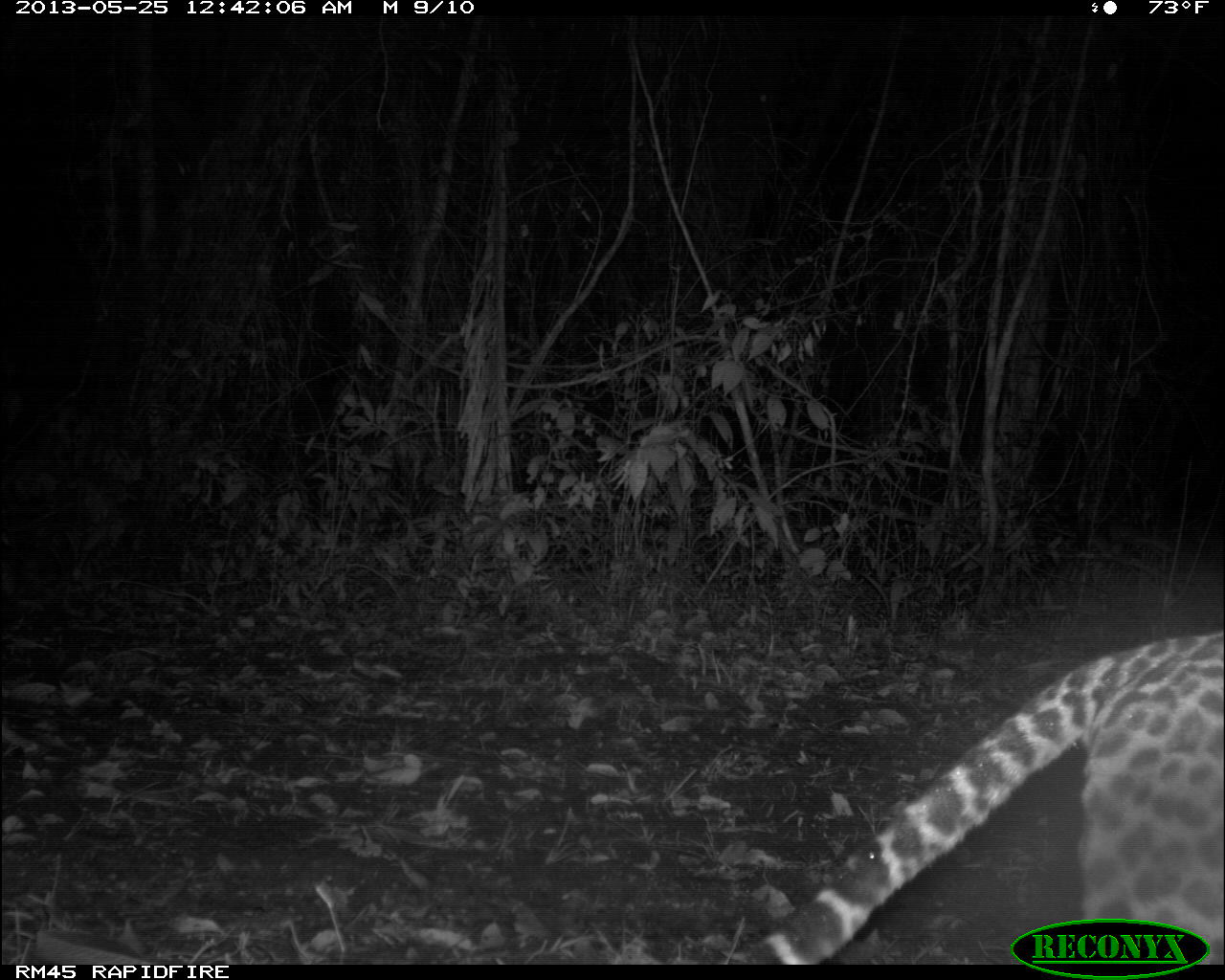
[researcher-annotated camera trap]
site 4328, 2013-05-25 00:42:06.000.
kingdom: Animalia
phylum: Chordata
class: Mammalia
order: Carnivora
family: Felidae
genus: Leopardus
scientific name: Leopardus pardalis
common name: ocelot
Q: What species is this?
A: Leopardus pardalis (ocelot).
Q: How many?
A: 1.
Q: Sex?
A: Male.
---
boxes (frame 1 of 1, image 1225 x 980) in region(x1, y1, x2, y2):
leopardus pardalis: region(729, 631, 1223, 963)